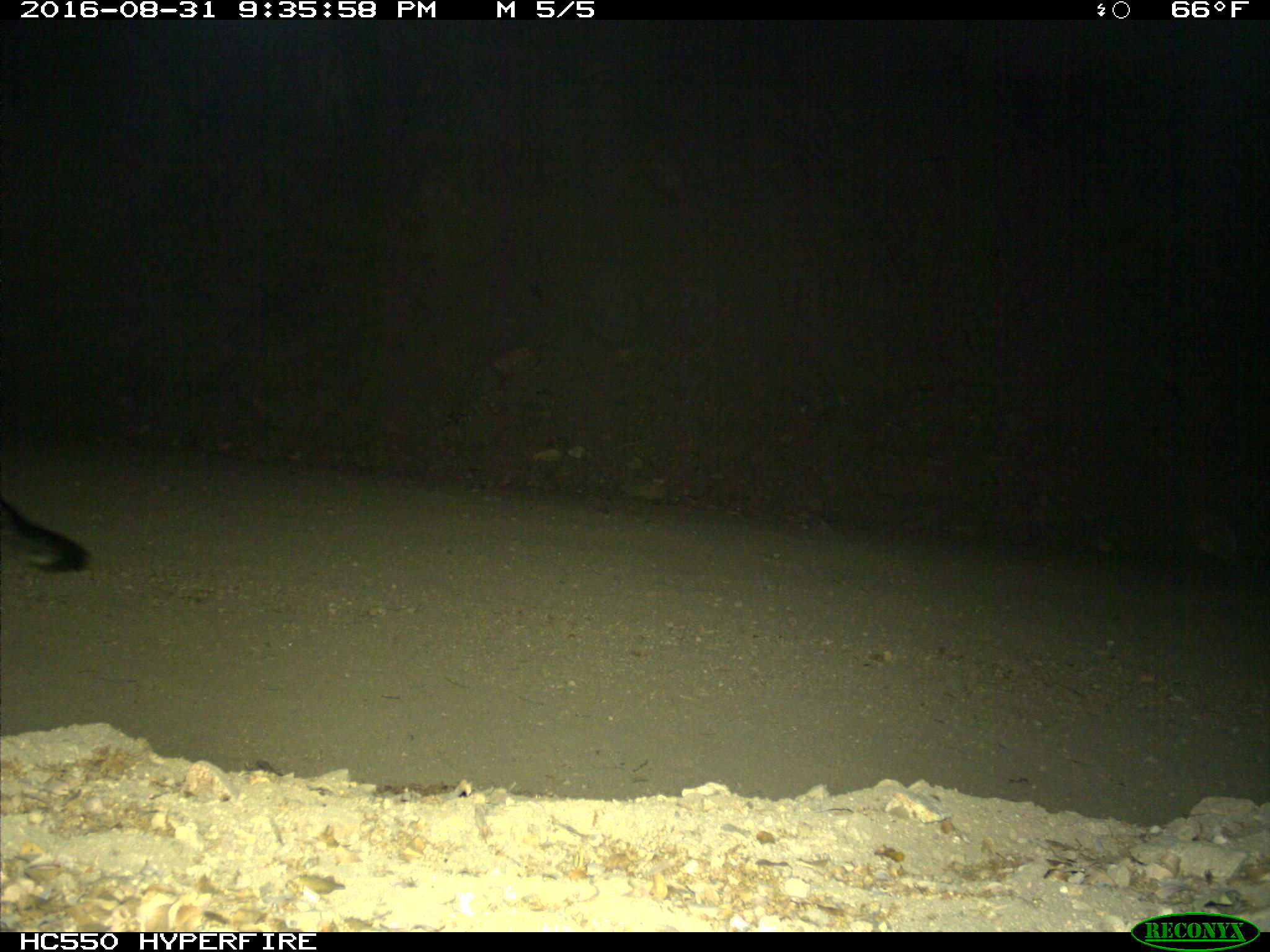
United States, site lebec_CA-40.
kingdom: Animalia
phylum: Chordata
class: Mammalia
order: Carnivora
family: Canidae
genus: Urocyon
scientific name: Urocyon cinereoargenteus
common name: gray fox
Urocyon cinereoargenteus (gray fox).